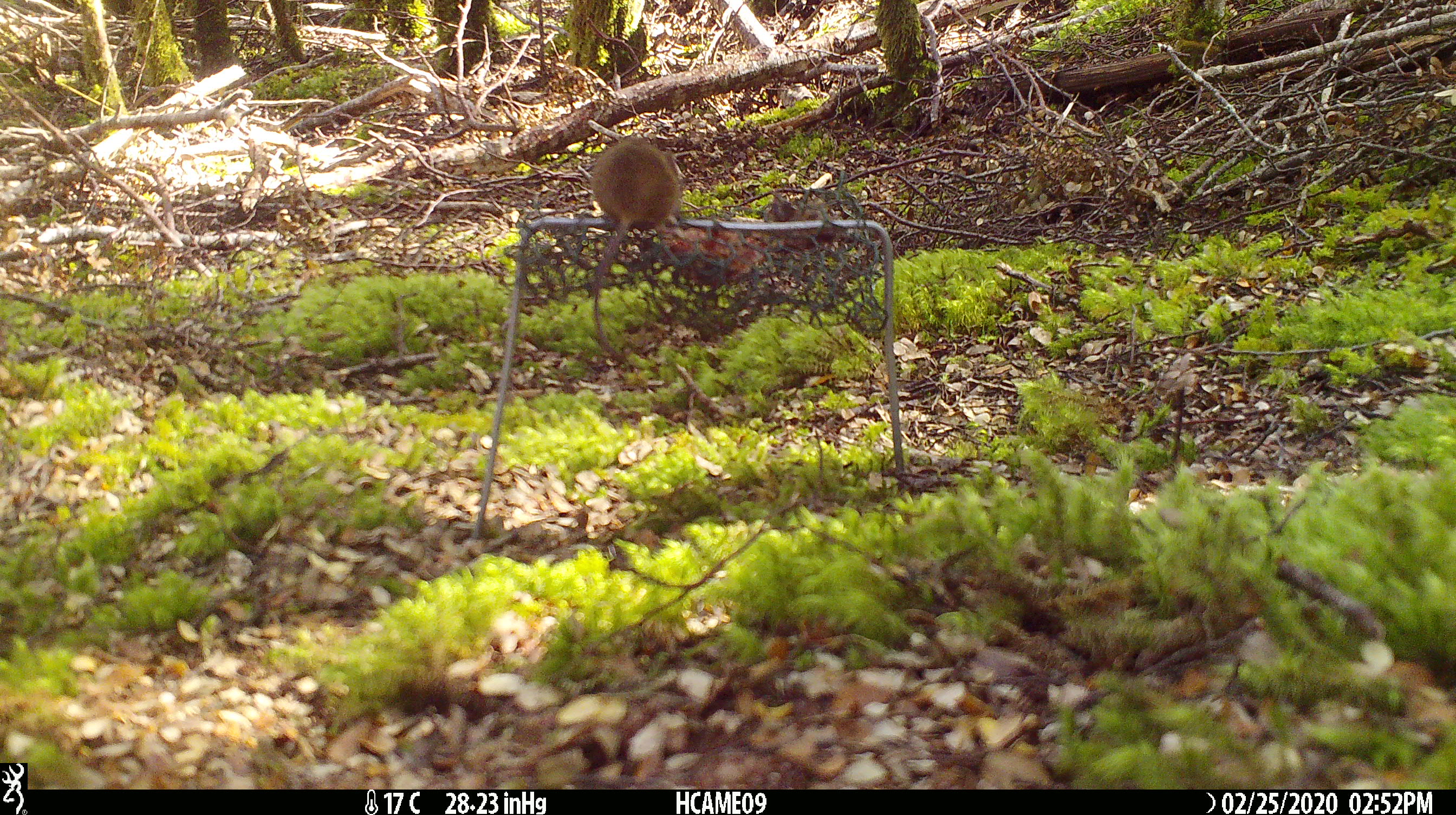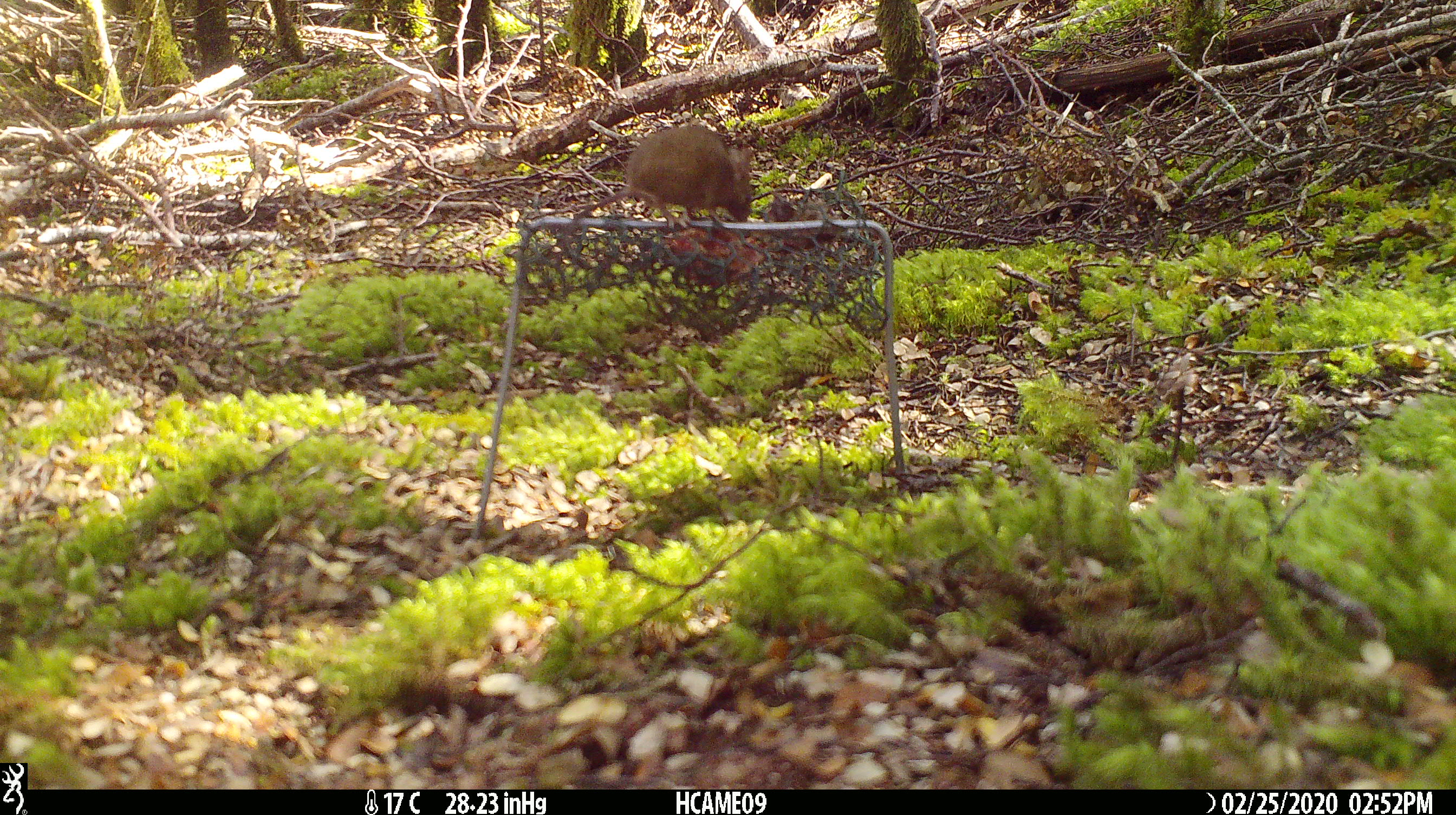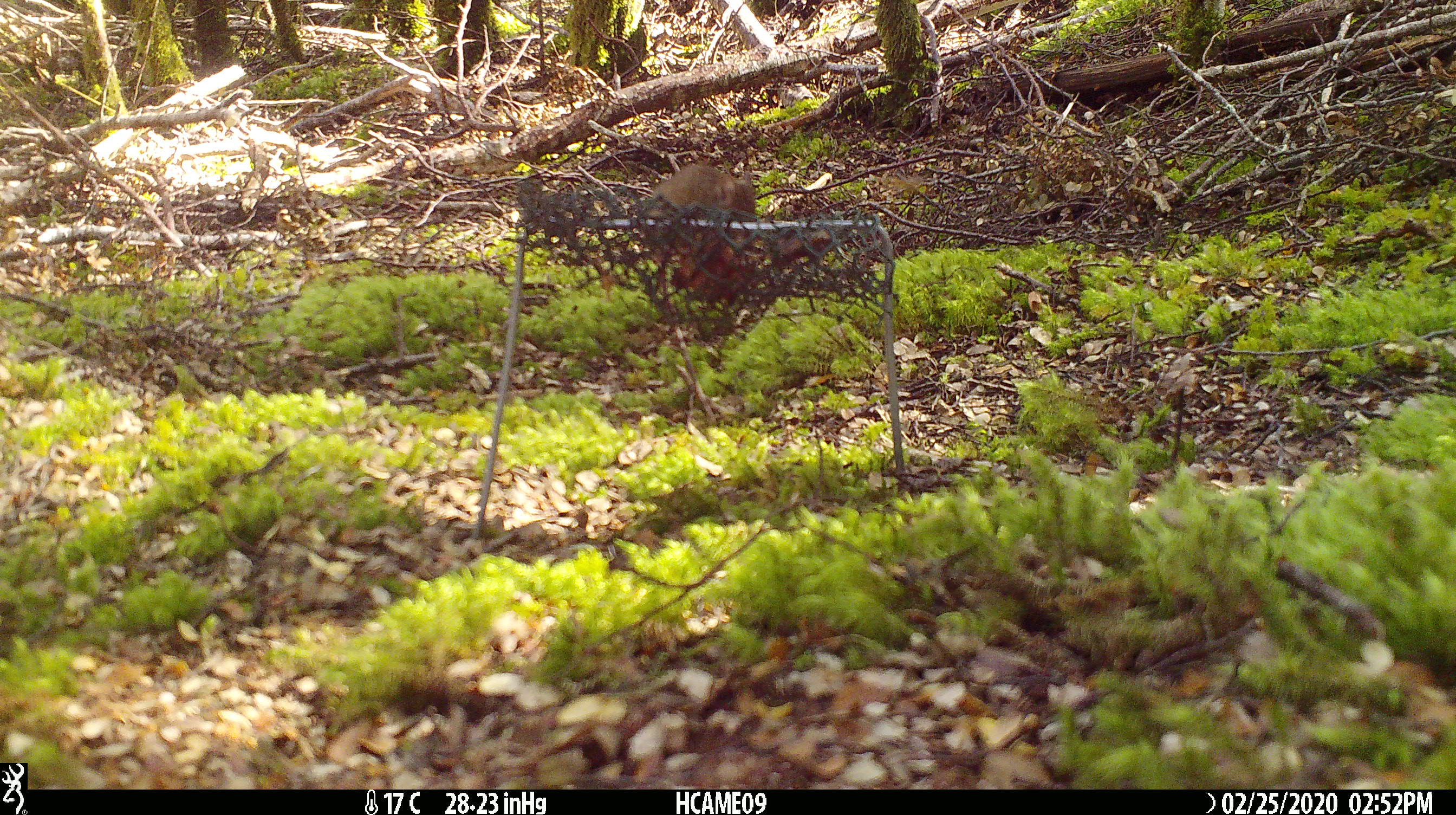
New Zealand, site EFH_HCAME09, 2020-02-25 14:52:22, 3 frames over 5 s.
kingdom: Animalia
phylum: Chordata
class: Mammalia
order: Rodentia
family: Muridae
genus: Mus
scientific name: Mus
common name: mouse